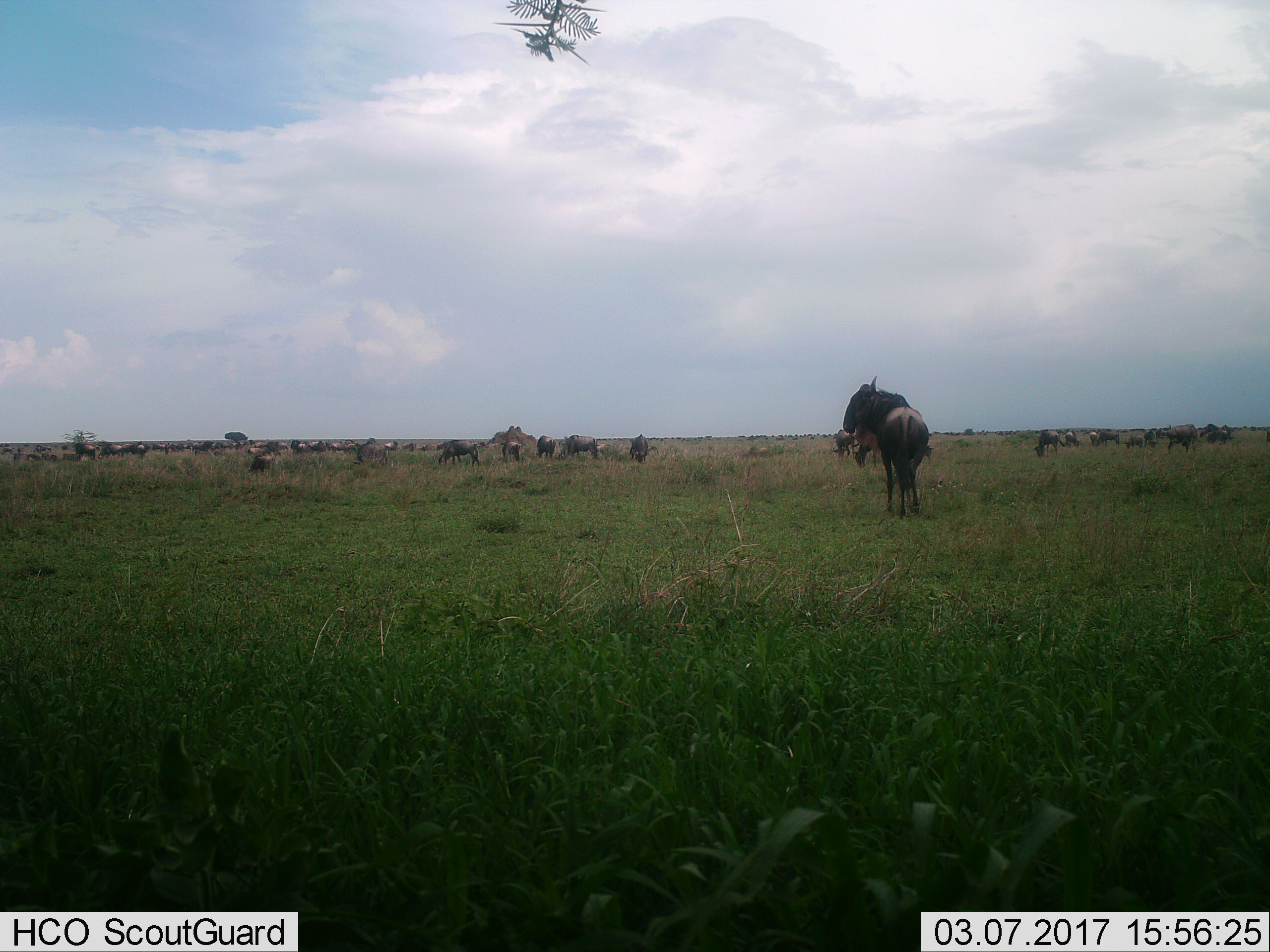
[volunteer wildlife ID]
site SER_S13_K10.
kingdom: Animalia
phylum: Chordata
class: Mammalia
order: Artiodactyla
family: Bovidae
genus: Connochaetes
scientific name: Connochaetes taurinus taurinus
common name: blue wildebeest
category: wildebeestblue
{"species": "wildebeestblue (blue wildebeest) (Connochaetes taurinus taurinus)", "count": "11-50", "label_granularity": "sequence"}